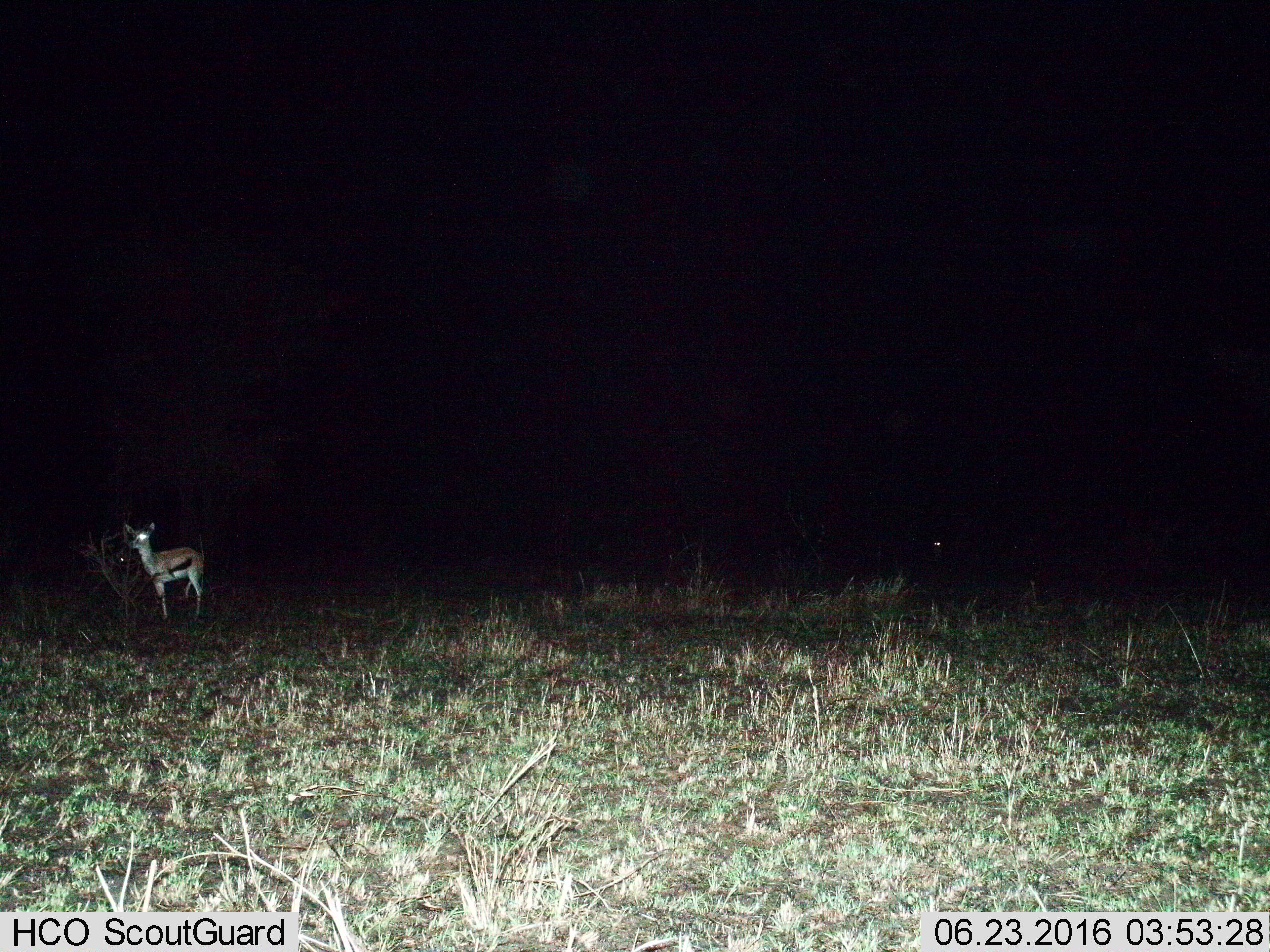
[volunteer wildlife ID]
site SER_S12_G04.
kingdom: Animalia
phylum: Chordata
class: Mammalia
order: Artiodactyla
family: Bovidae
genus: Eudorcas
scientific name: Eudorcas thomsonii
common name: thomson's gazelle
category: gazellethomsons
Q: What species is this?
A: Gazellethomsons (thomson's gazelle) (Eudorcas thomsonii).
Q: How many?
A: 1.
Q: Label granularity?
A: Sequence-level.